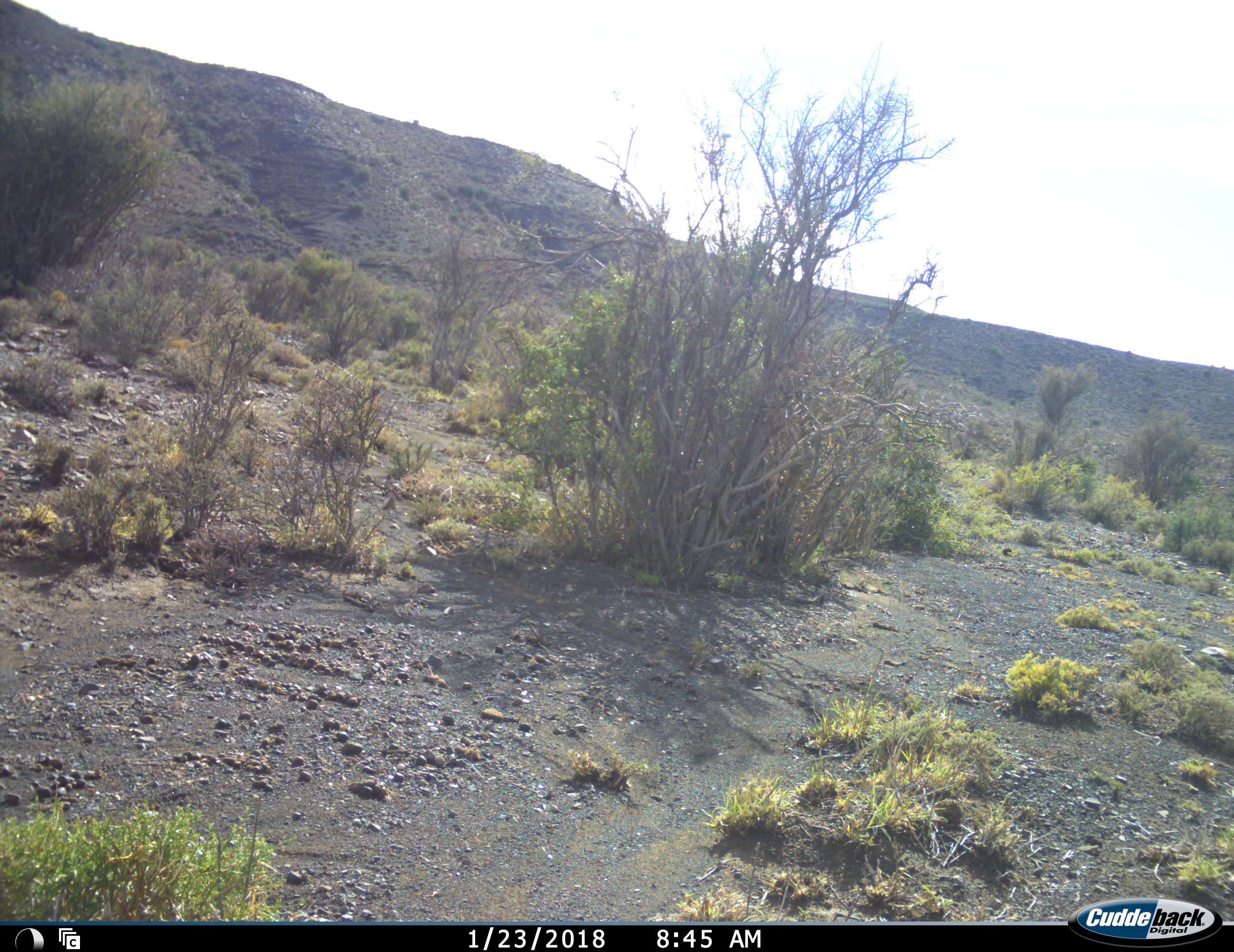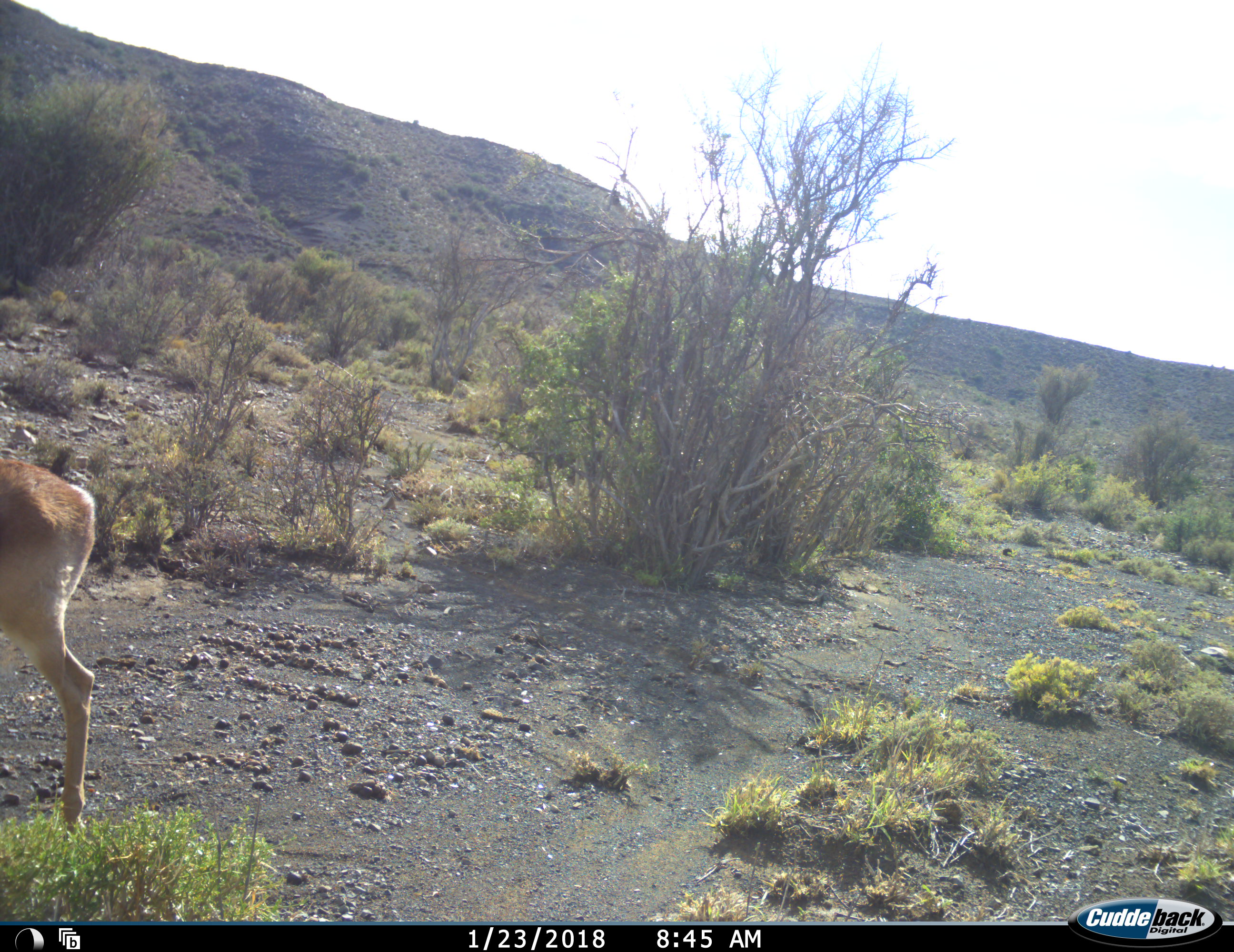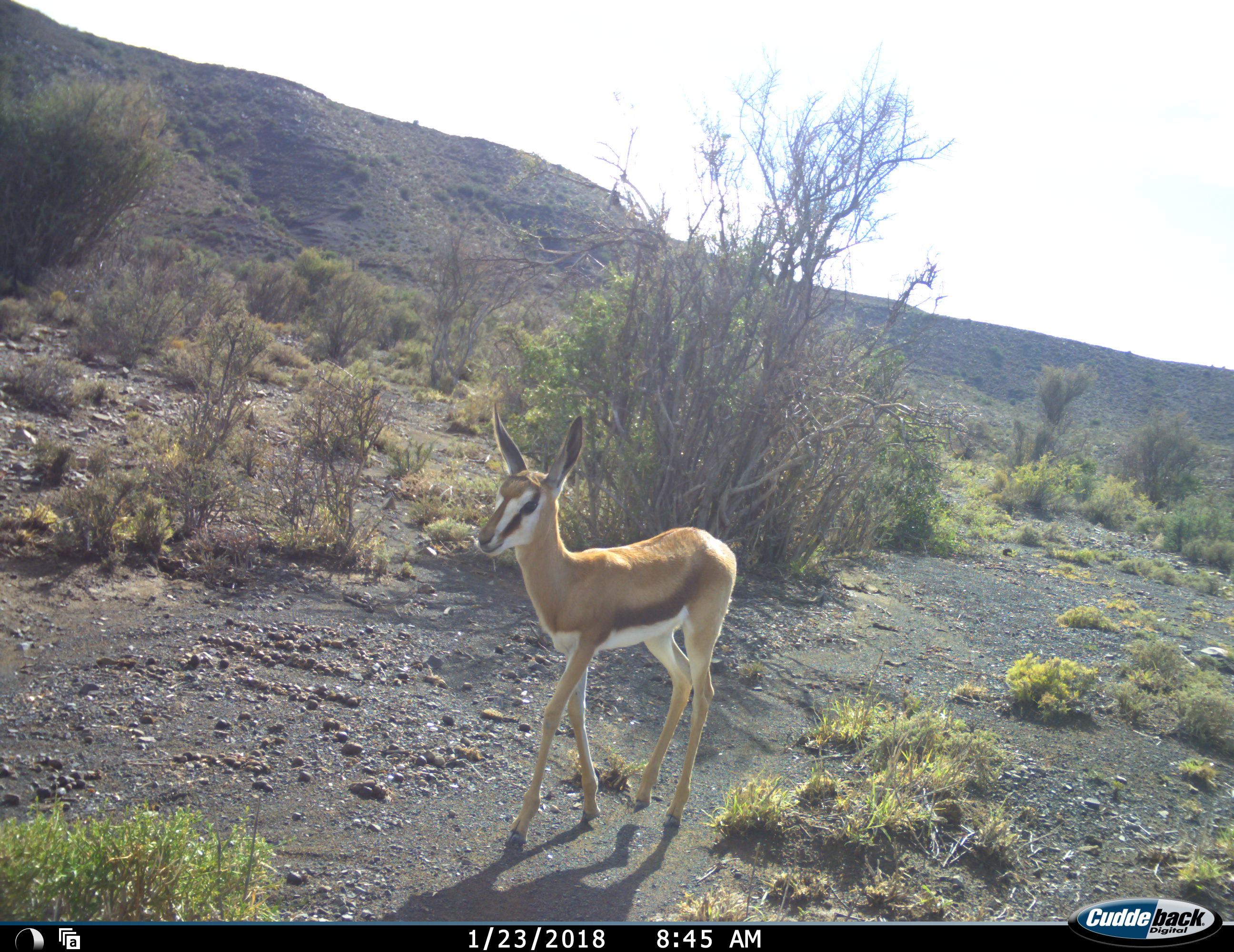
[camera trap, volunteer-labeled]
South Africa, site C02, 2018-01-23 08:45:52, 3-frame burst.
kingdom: Animalia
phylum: Chordata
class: Mammalia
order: Artiodactyla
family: Bovidae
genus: Antidorcas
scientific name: Antidorcas marsupialis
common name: springbok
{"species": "springbok (Antidorcas marsupialis)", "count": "1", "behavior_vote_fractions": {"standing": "0%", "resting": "0%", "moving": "100%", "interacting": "0%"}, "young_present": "44%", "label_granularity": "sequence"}